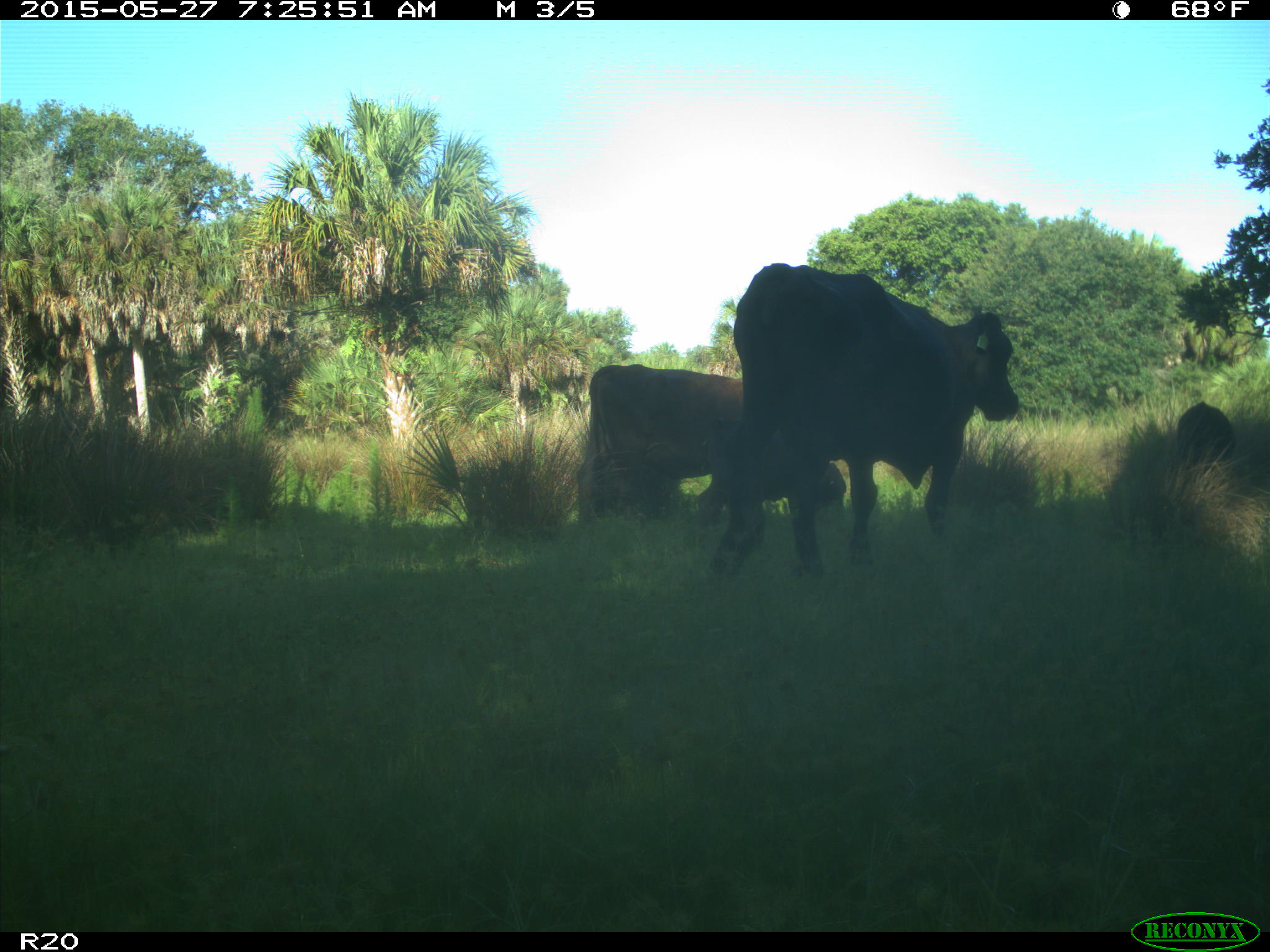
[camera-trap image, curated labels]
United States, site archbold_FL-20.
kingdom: Animalia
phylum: Chordata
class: Mammalia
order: Artiodactyla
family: Bovidae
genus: Bos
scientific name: Bos taurus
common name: domestic cow